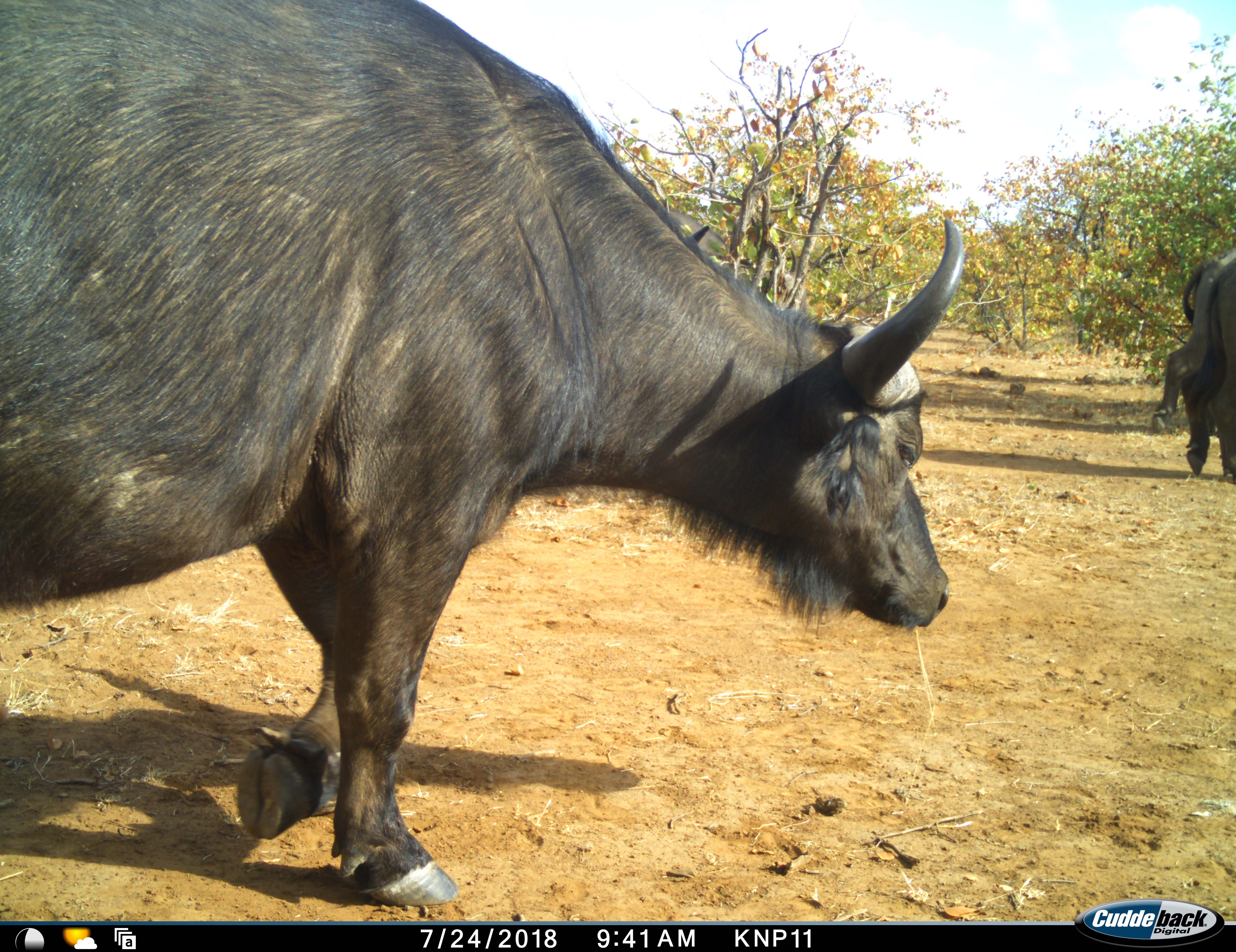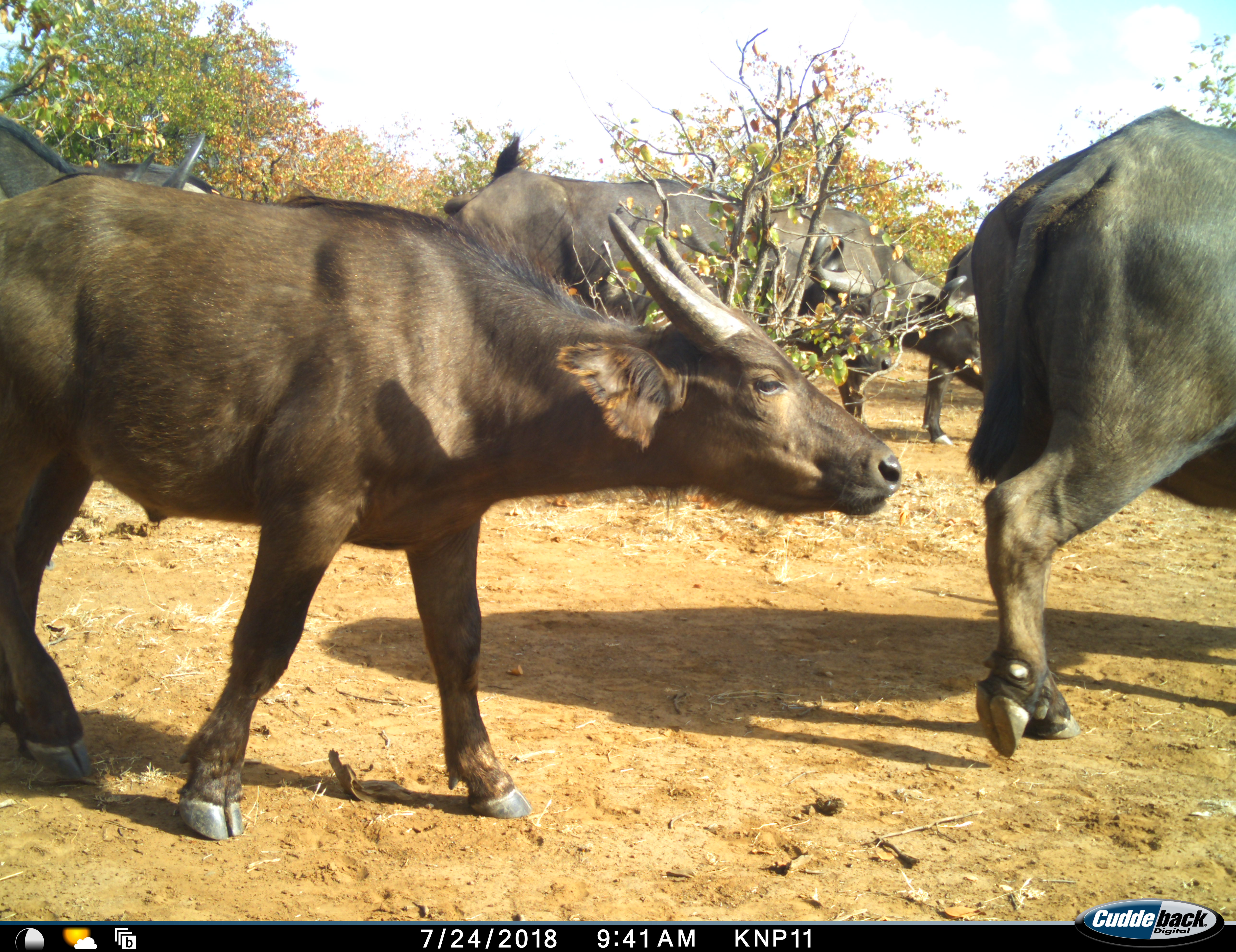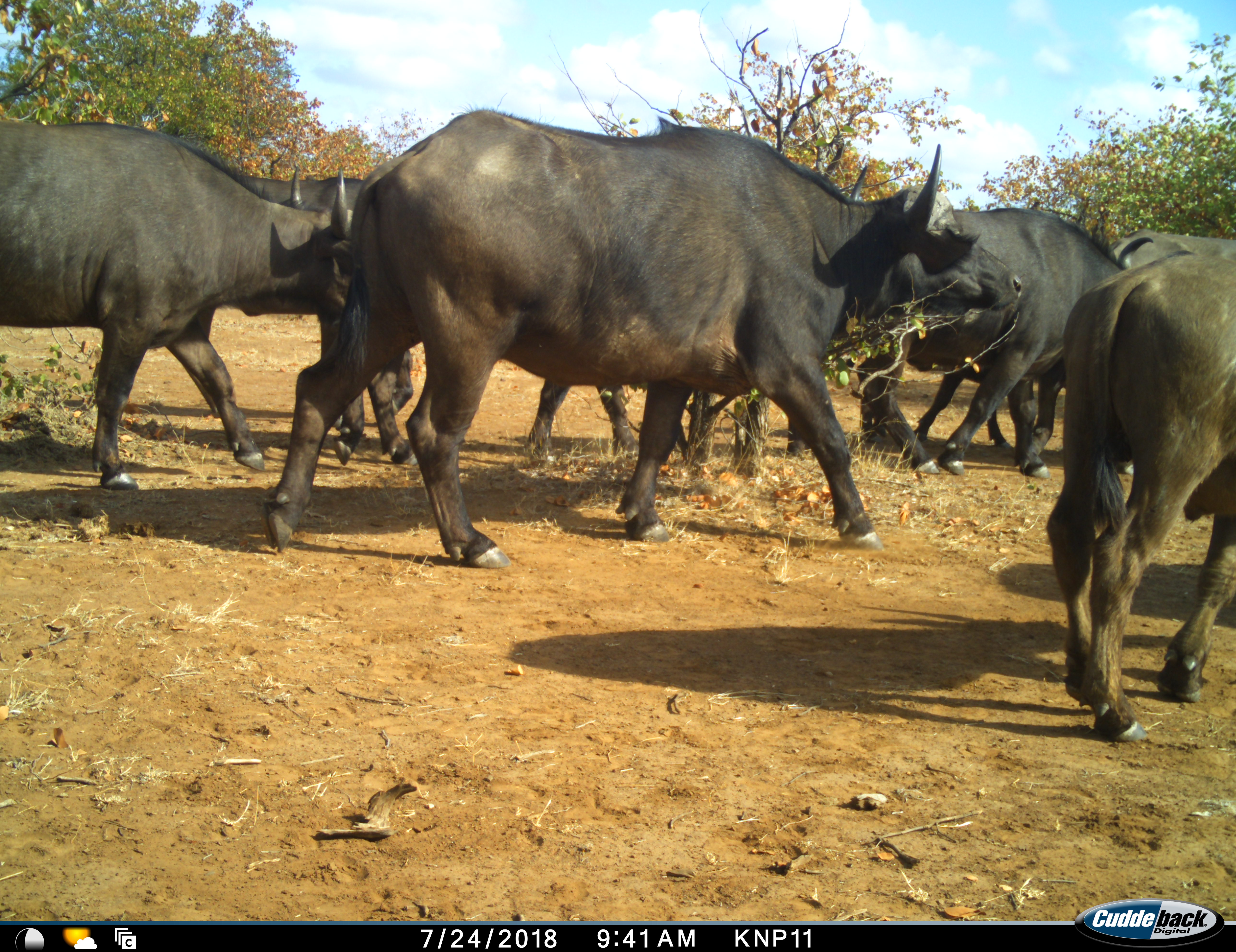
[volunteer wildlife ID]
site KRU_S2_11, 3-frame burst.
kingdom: Animalia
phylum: Chordata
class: Mammalia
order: Artiodactyla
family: Bovidae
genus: Syncerus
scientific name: Syncerus caffer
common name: african buffalo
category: buffalo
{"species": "buffalo (african buffalo) (Syncerus caffer)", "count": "10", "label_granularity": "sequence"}